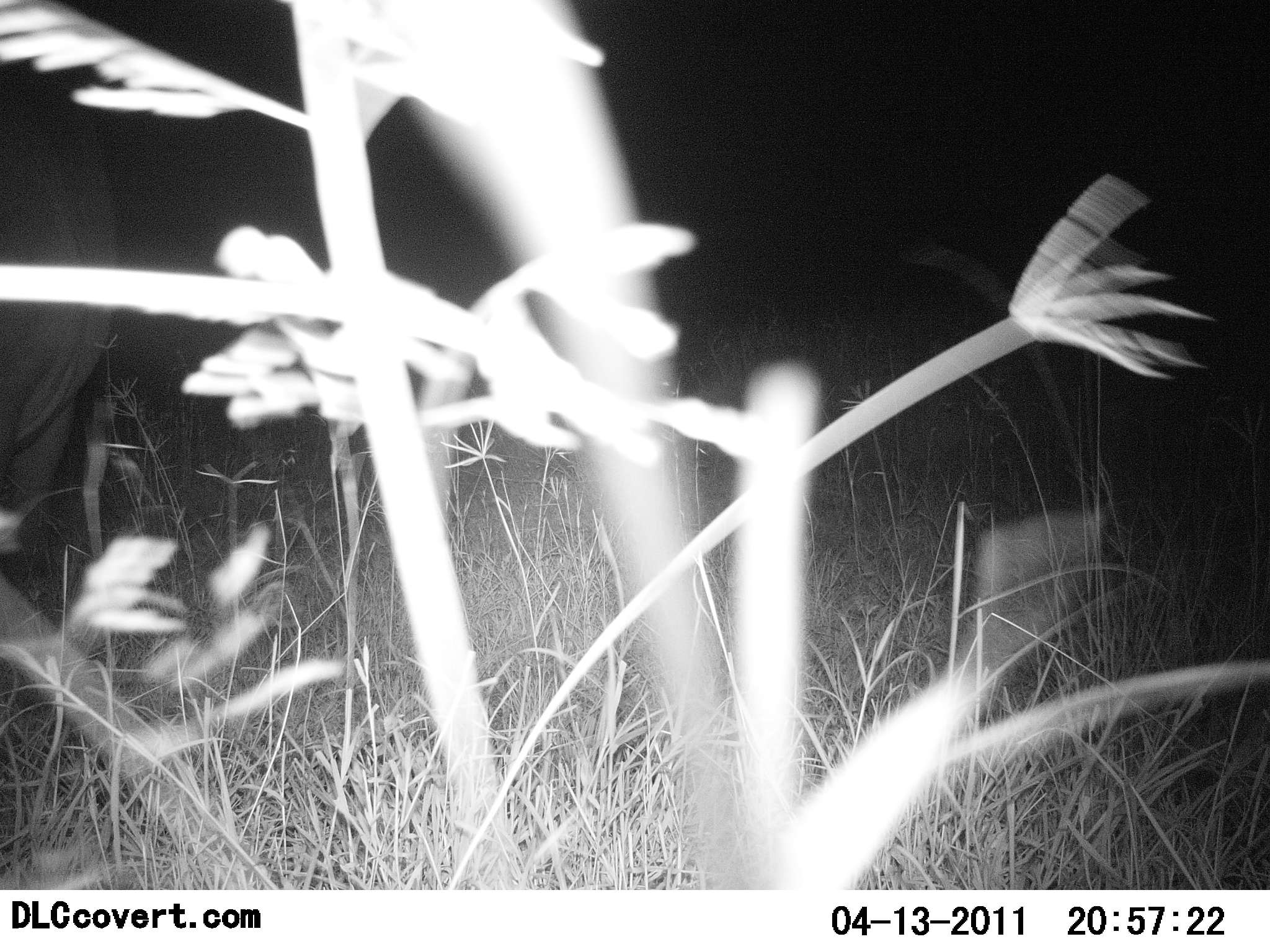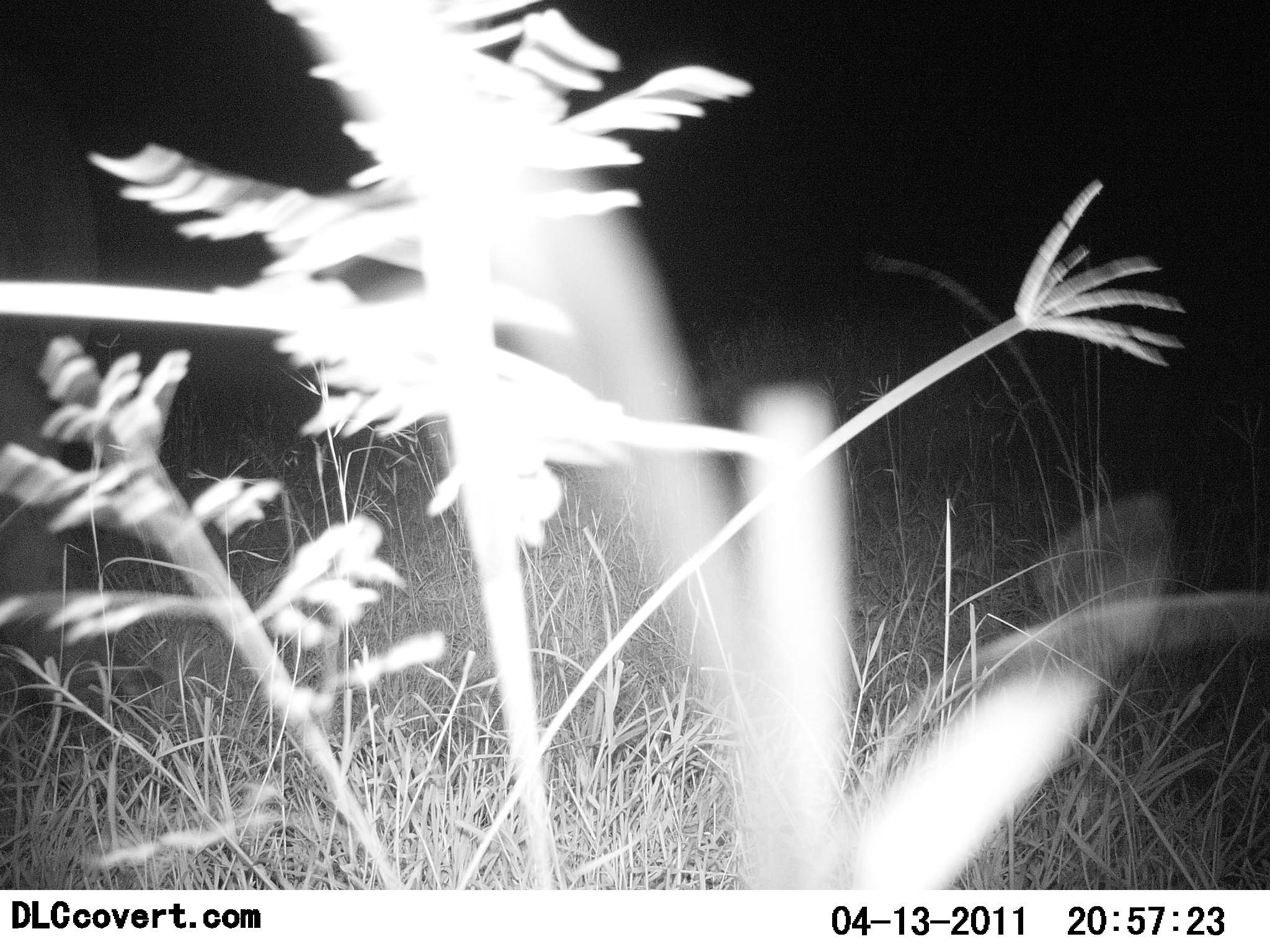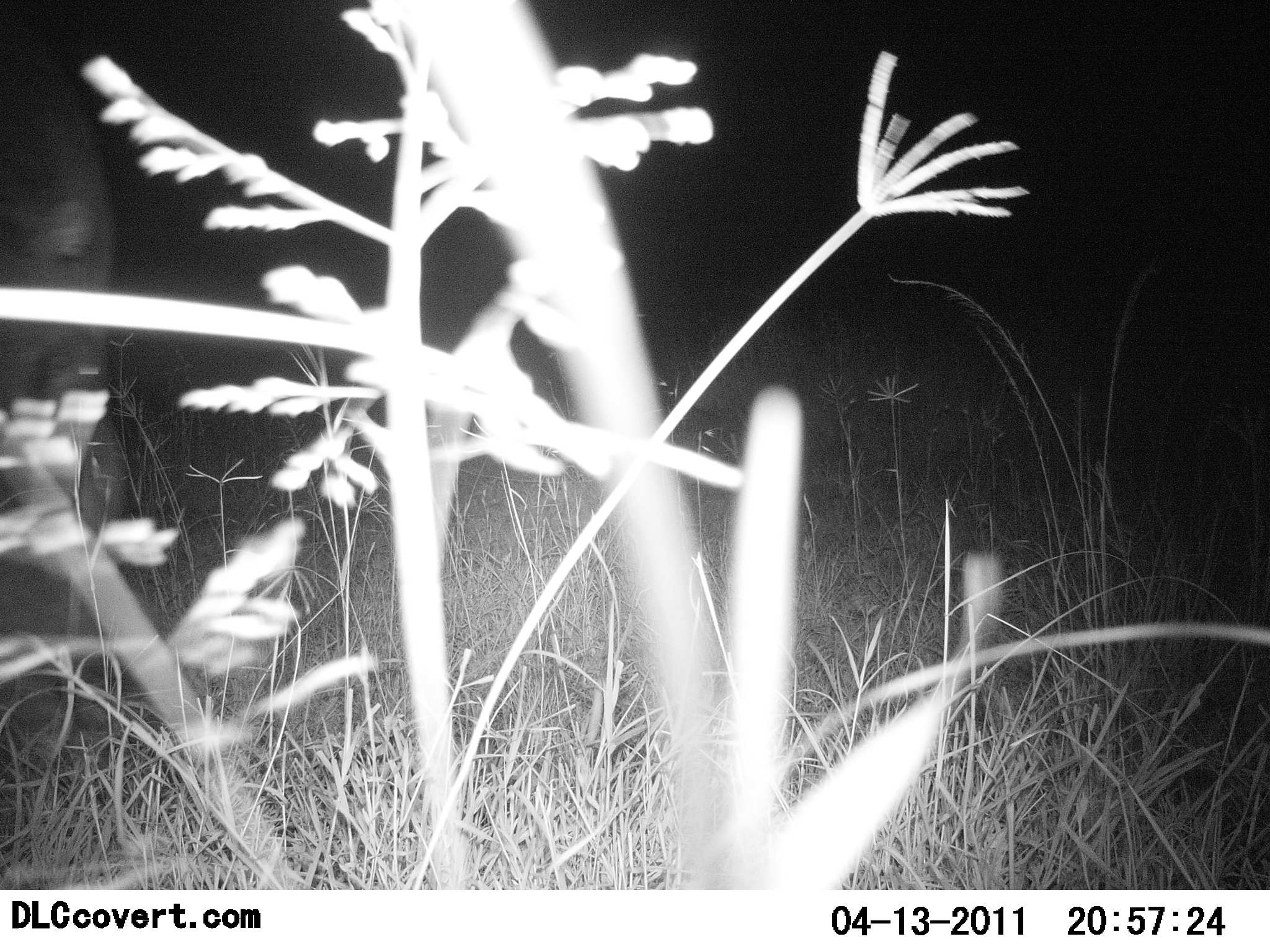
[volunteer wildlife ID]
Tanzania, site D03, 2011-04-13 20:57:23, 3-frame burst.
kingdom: Animalia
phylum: Chordata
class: Mammalia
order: Artiodactyla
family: Hippopotamidae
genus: Hippopotamus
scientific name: Hippopotamus amphibius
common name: hippopotamus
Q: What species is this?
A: Hippopotamus (Hippopotamus amphibius).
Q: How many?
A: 1.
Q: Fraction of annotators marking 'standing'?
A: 0%.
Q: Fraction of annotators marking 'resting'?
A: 0%.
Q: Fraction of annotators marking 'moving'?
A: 67%.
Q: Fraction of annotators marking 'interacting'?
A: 0%.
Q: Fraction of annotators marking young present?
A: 0%.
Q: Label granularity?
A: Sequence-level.